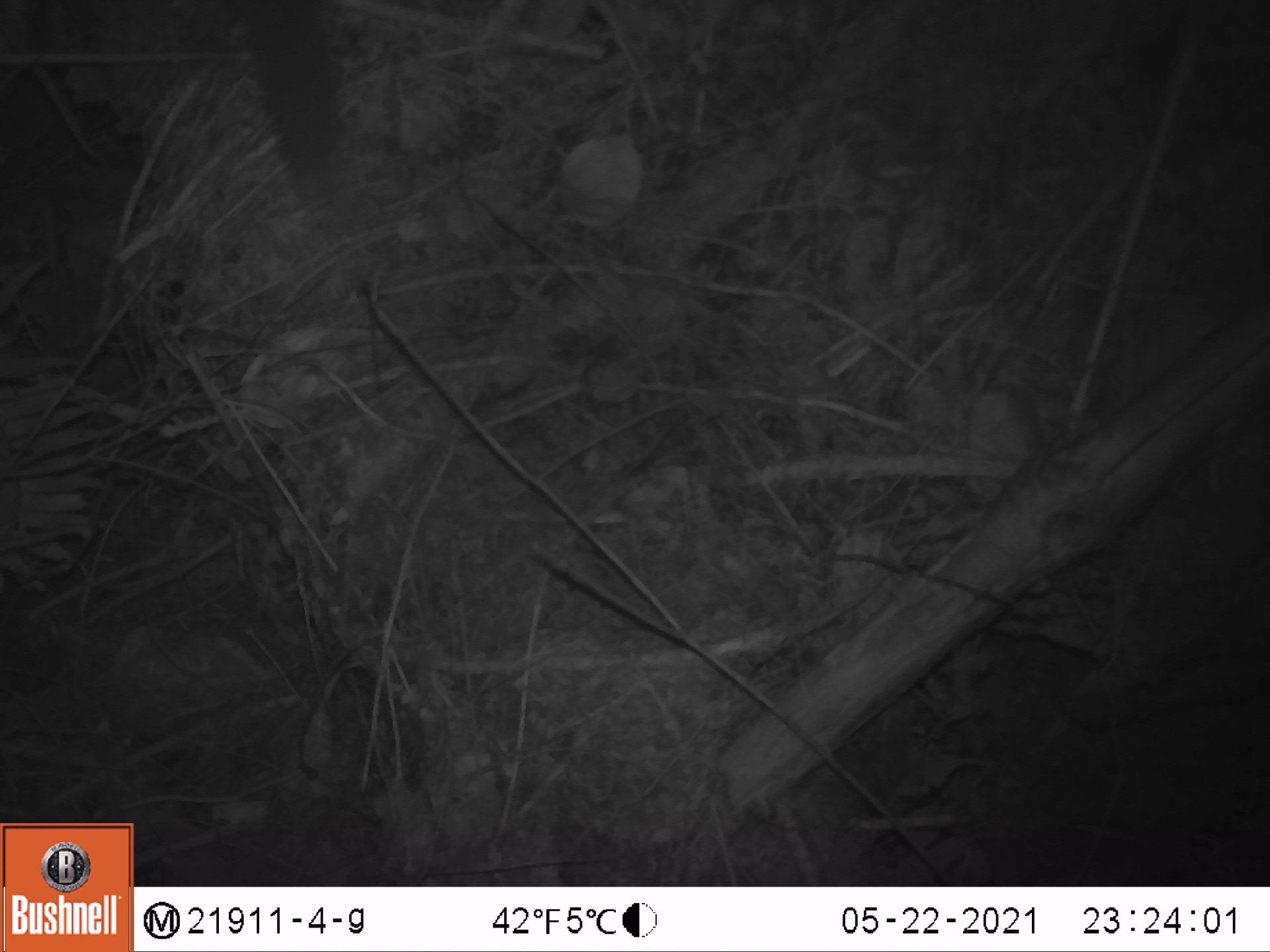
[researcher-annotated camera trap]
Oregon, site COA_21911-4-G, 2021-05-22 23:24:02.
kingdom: Animalia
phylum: Chordata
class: Mammalia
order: Rodentia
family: Sciuridae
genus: Glaucomys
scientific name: Glaucomys oregonensis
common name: humboldt's flying squirrel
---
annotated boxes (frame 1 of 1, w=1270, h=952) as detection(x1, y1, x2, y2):
humboldt's flying squirrel: detection(224, 6, 360, 213)